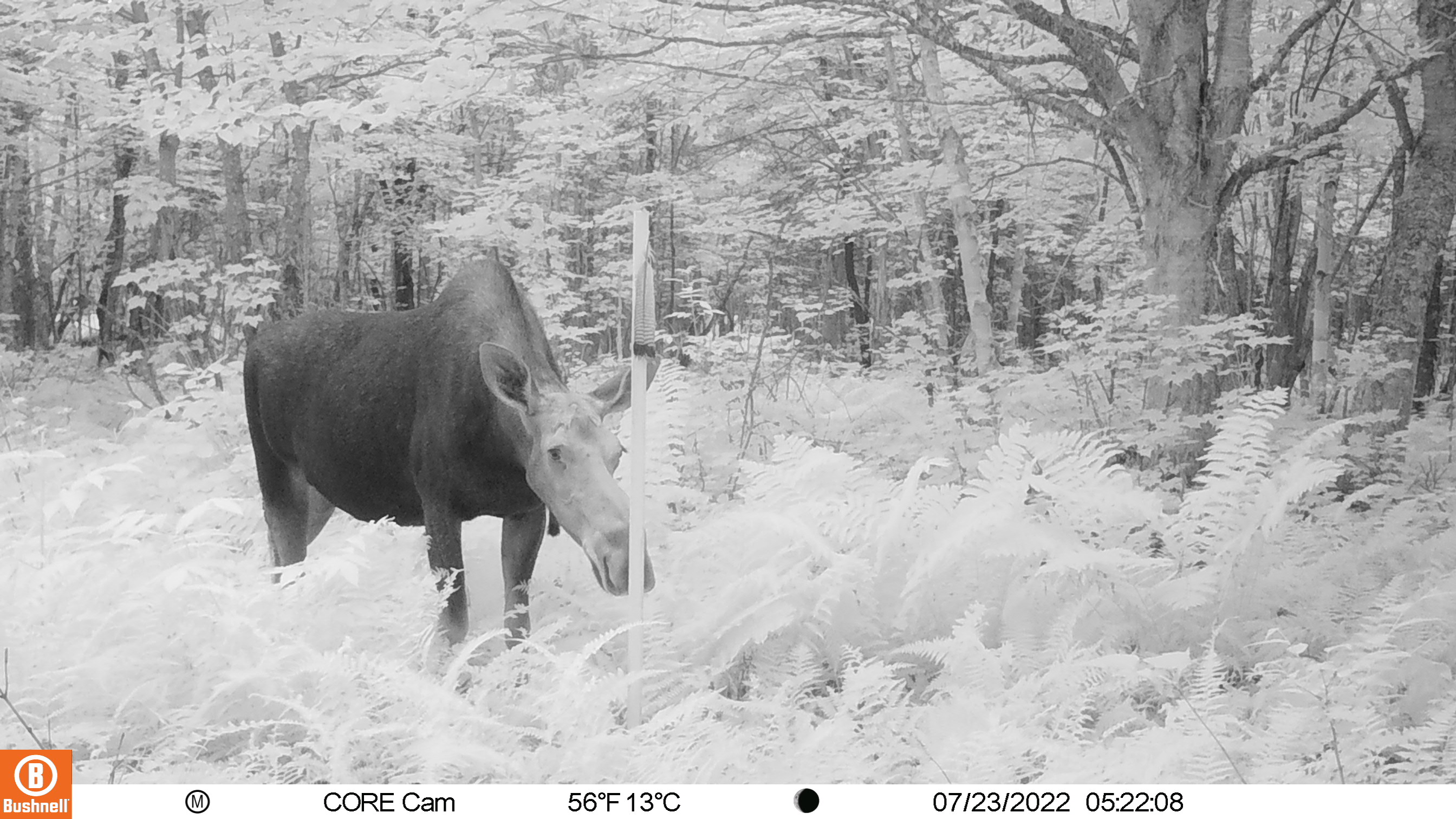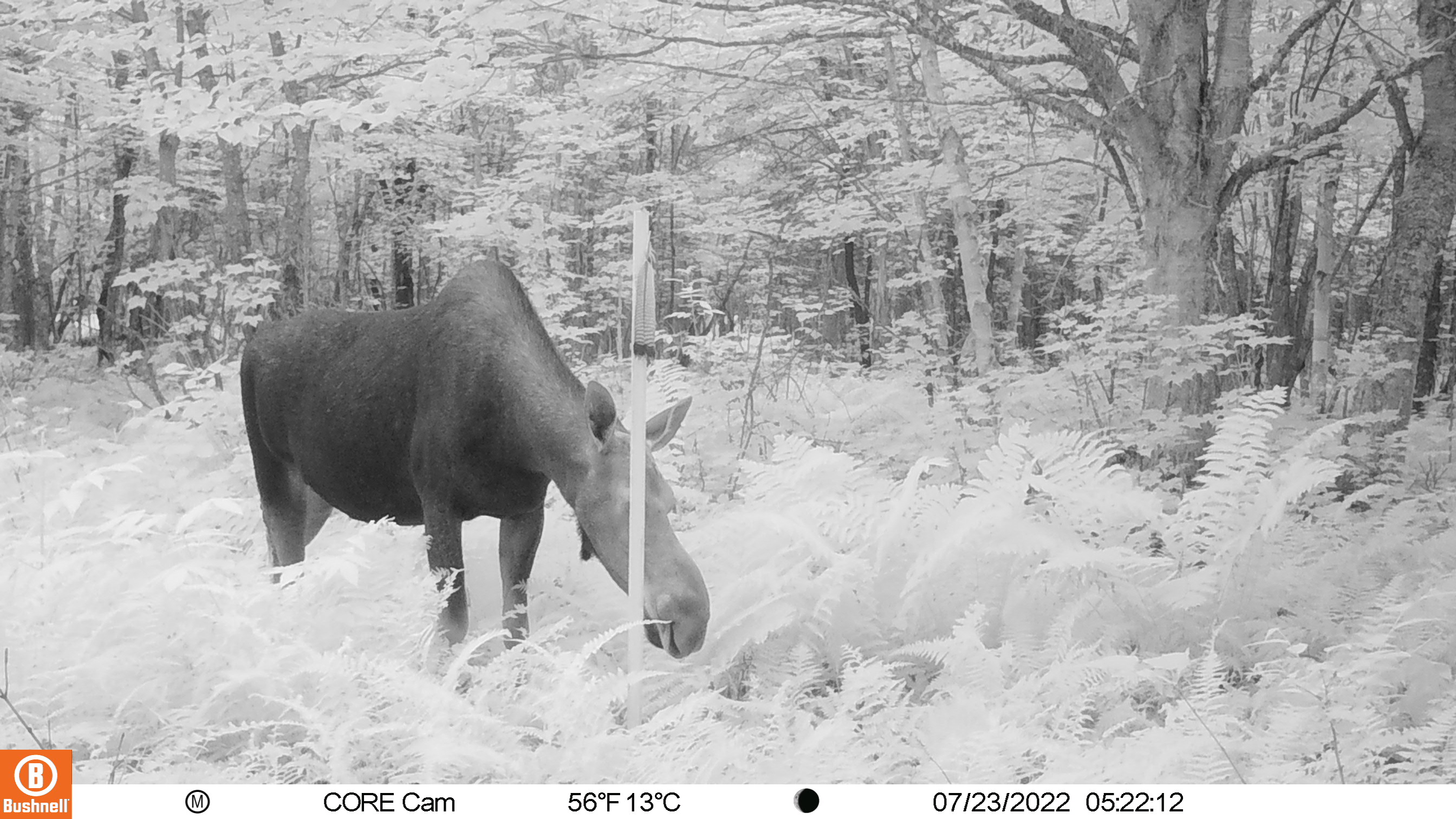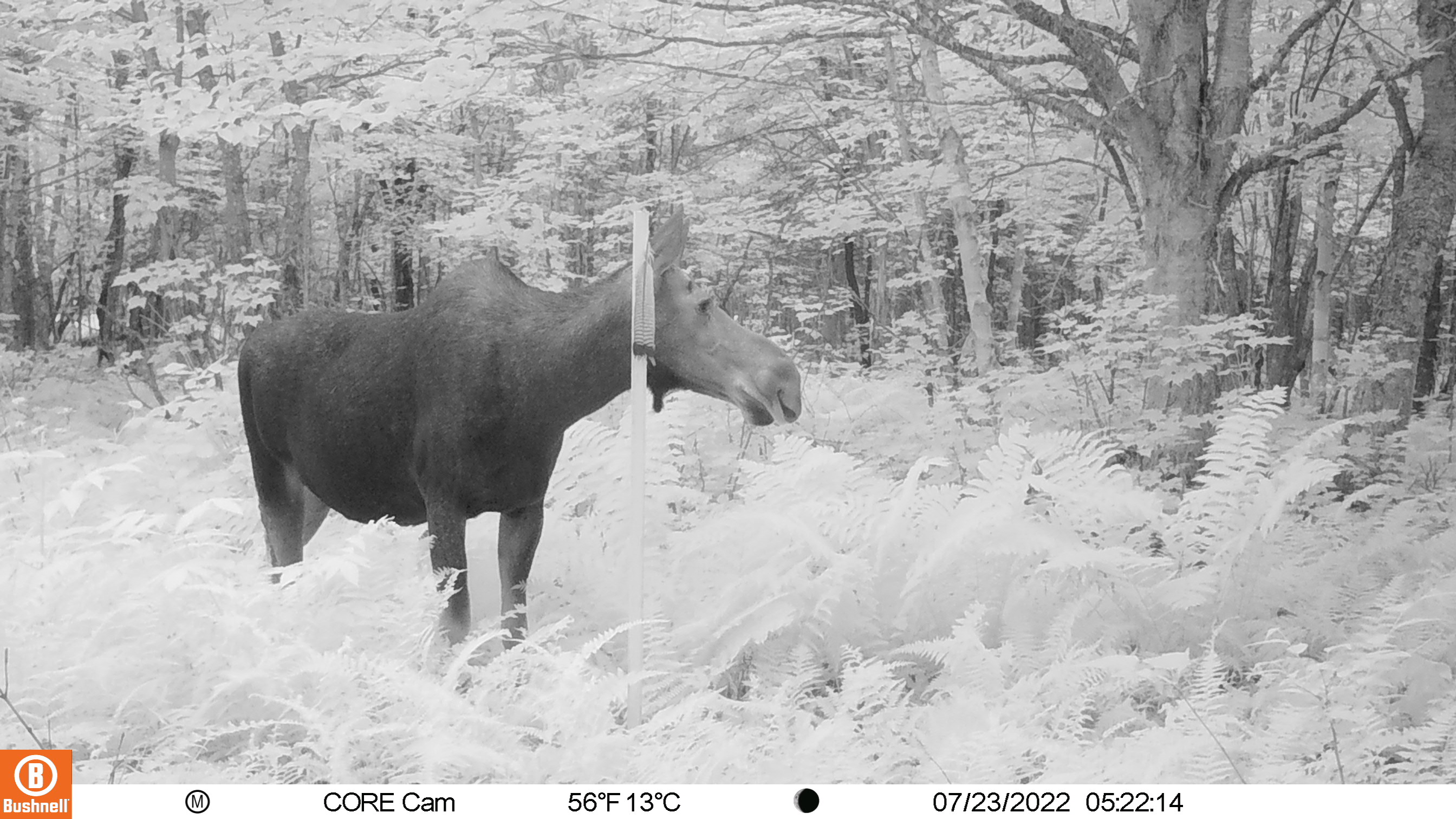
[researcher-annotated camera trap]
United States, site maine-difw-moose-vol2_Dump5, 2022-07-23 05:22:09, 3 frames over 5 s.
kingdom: Animalia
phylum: Chordata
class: Mammalia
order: Artiodactyla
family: Cervidae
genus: Alces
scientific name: Alces alces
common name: moose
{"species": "moose (Alces alces)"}